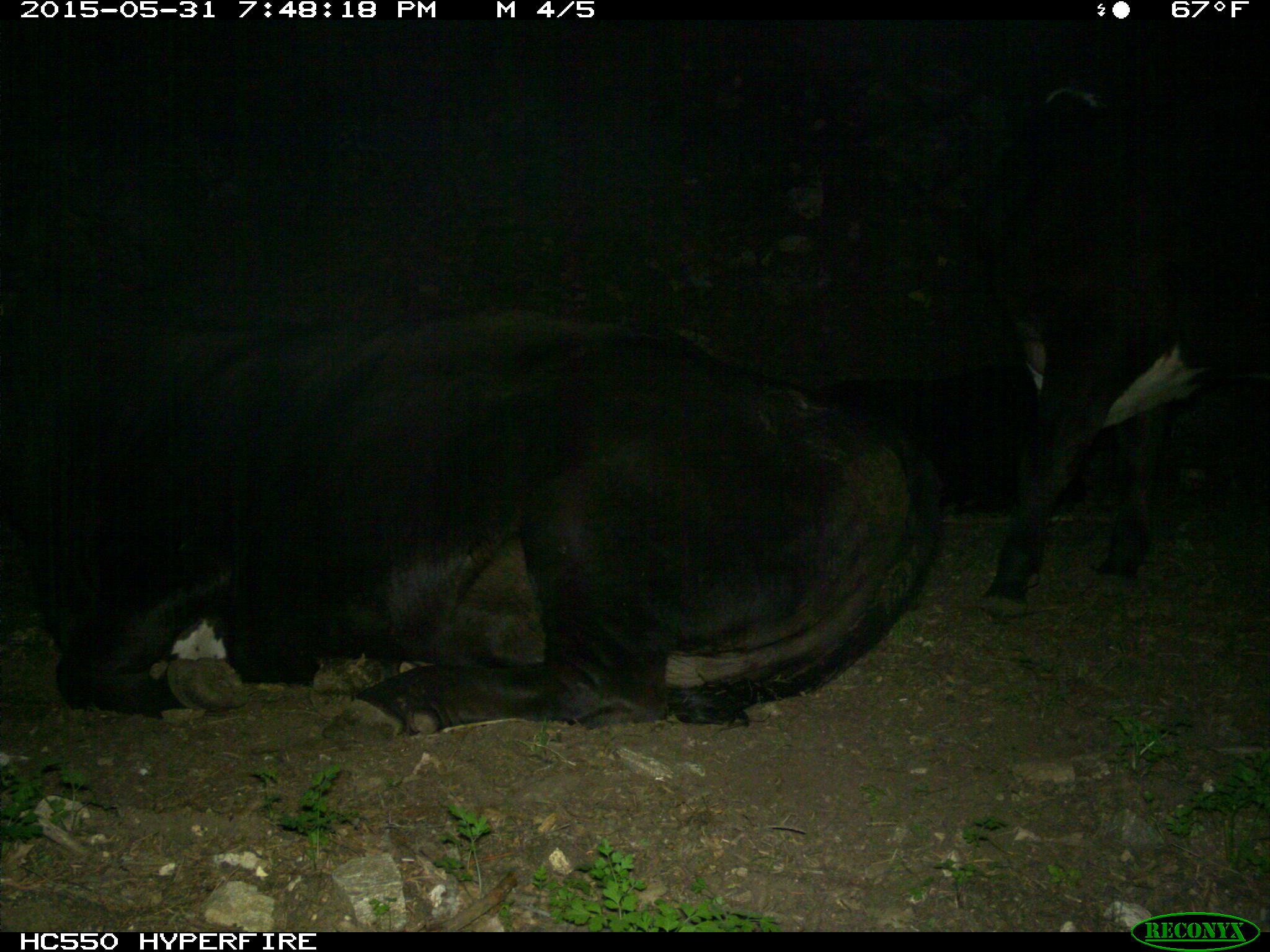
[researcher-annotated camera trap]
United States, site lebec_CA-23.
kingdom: Animalia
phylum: Chordata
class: Mammalia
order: Artiodactyla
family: Bovidae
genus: Bos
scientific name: Bos taurus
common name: domestic cow